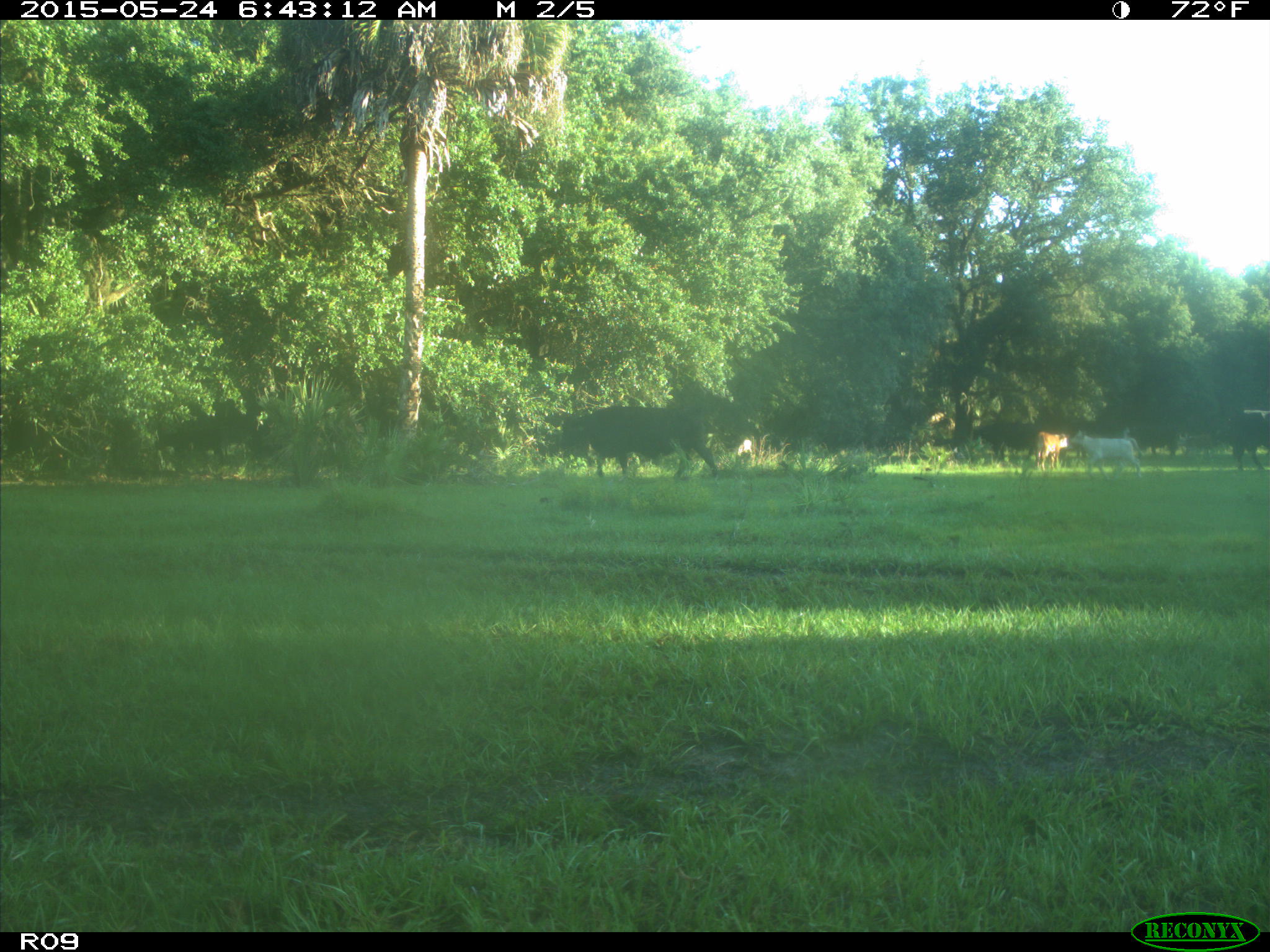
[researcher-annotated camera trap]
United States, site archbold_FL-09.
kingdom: Animalia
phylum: Chordata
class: Mammalia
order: Artiodactyla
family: Bovidae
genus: Bos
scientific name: Bos taurus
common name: domestic cow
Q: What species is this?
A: Bos taurus (domestic cow).